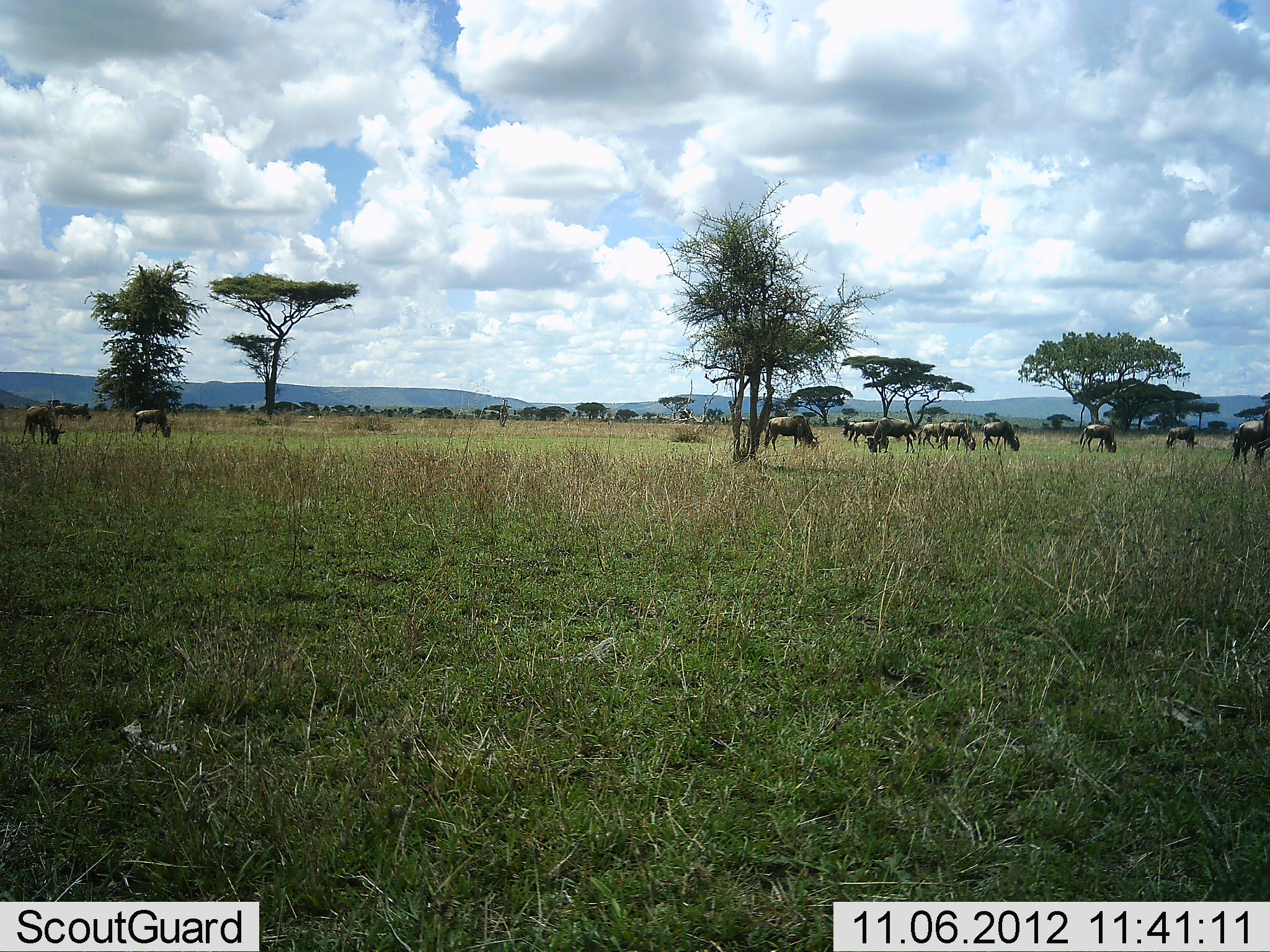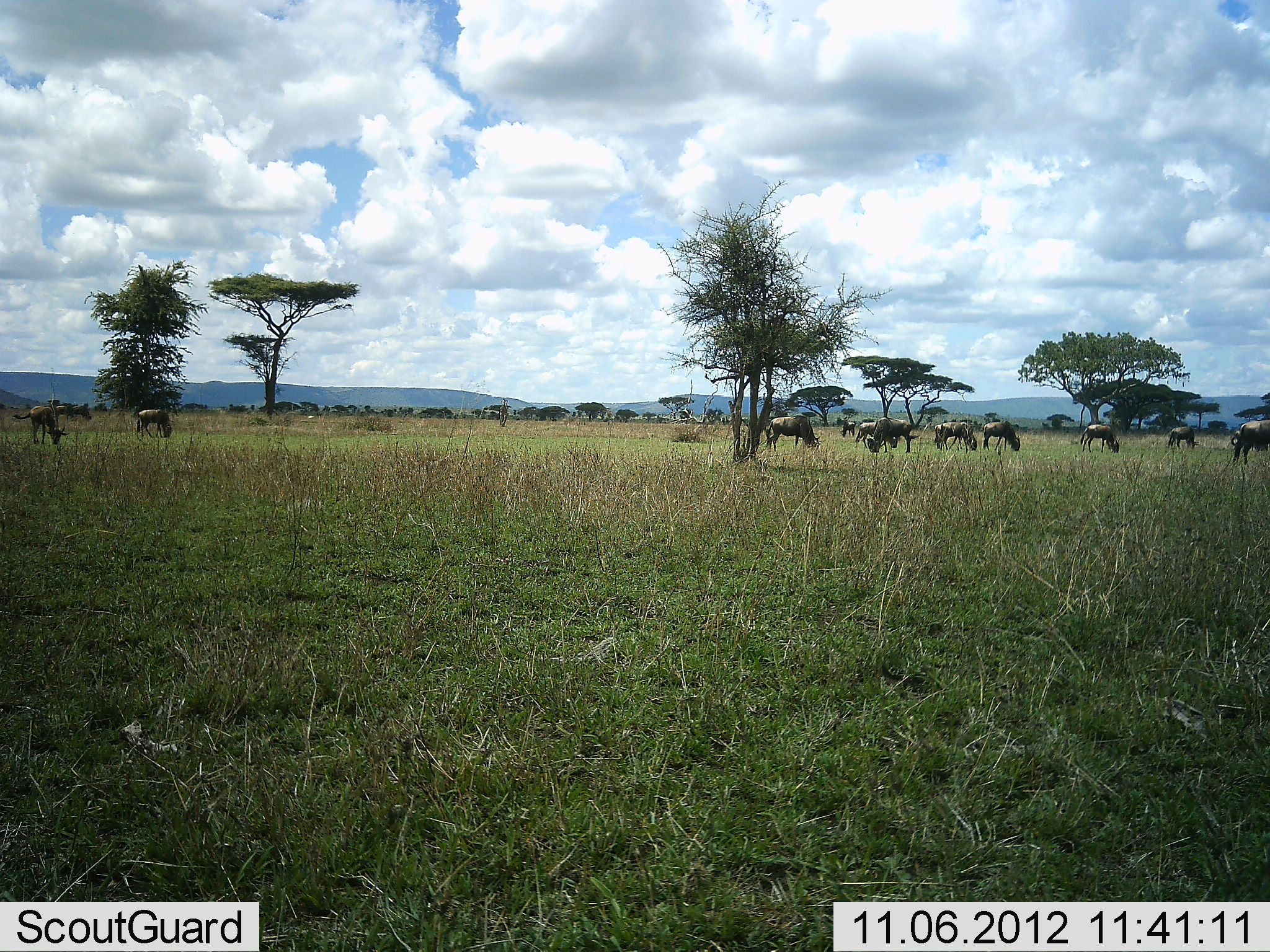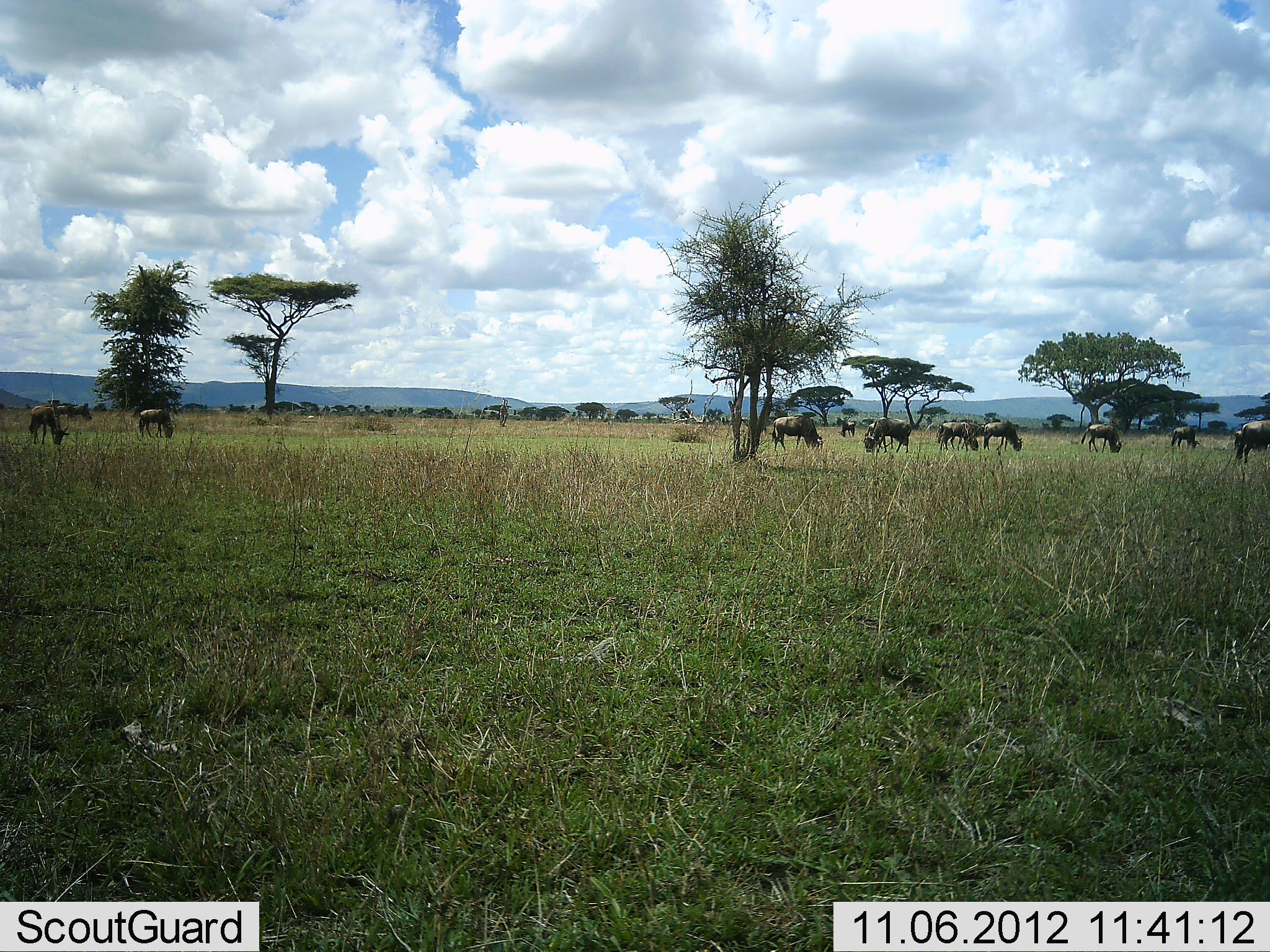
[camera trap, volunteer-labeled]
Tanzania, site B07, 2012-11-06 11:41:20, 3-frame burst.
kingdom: Animalia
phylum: Chordata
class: Mammalia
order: Artiodactyla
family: Bovidae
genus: Connochaetes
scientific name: Connochaetes taurinus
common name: blue wildebeest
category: wildebeest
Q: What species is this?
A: Wildebeest (blue wildebeest) (Connochaetes taurinus).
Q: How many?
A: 11-50.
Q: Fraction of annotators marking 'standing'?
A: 30%.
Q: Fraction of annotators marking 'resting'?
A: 0%.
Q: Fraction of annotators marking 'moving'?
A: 30%.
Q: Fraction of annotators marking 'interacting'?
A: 0%.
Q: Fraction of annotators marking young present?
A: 0%.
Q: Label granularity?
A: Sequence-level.